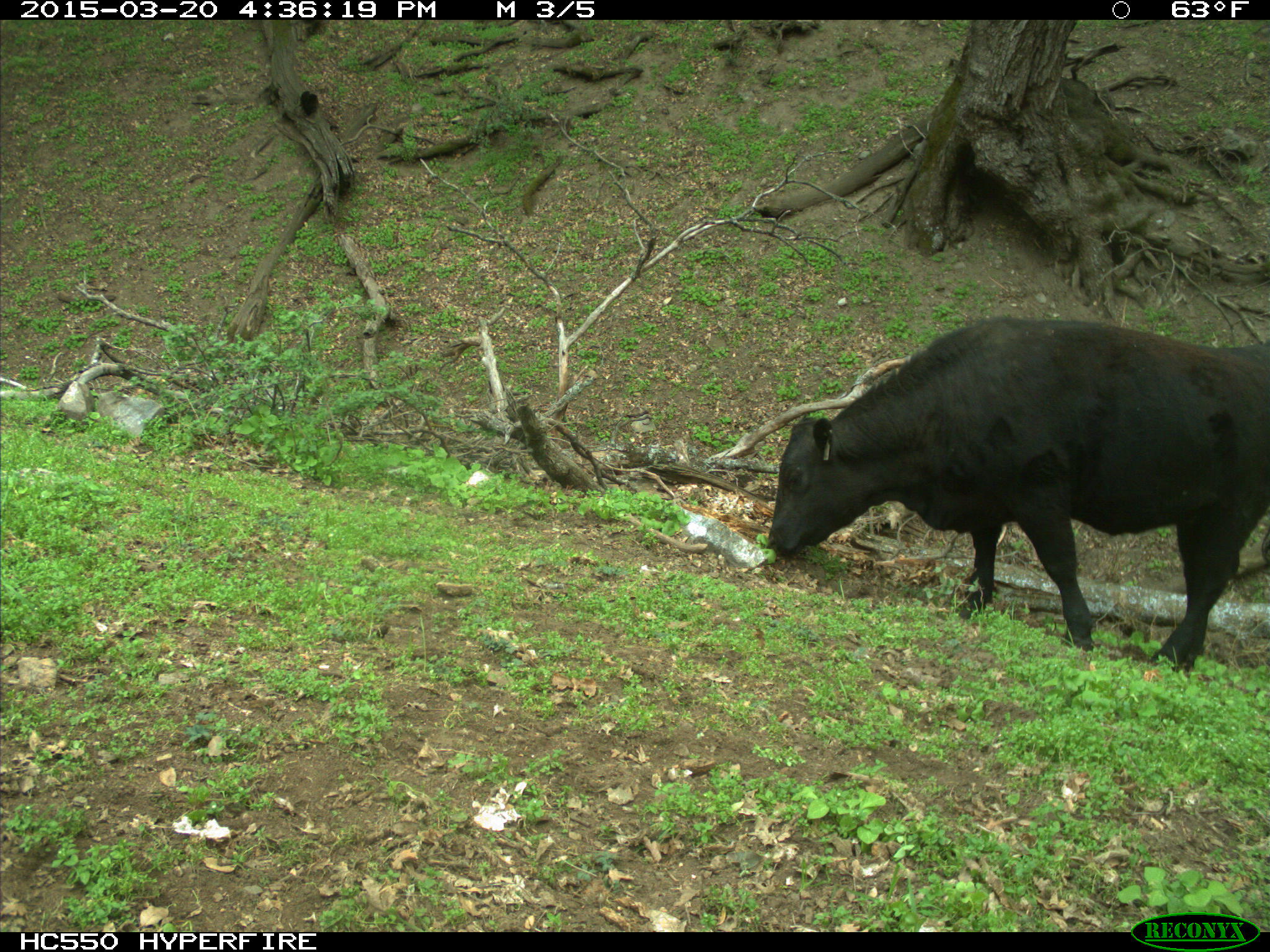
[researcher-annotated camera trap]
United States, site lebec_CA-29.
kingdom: Animalia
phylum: Chordata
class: Mammalia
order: Artiodactyla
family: Bovidae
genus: Bos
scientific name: Bos taurus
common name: domestic cow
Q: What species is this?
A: Bos taurus (domestic cow).